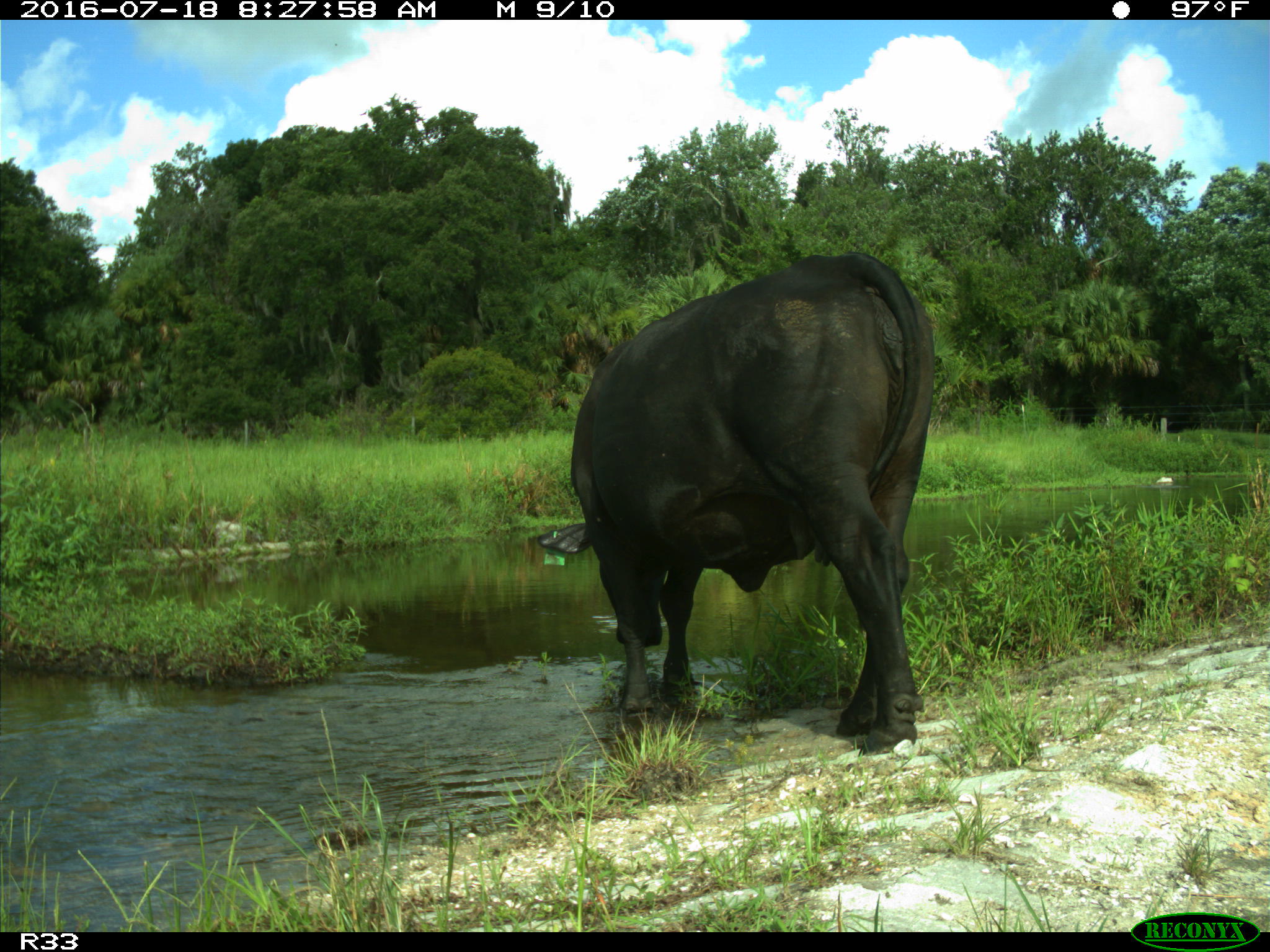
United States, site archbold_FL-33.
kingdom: Animalia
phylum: Chordata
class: Mammalia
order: Artiodactyla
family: Bovidae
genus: Bos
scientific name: Bos taurus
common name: domestic cow